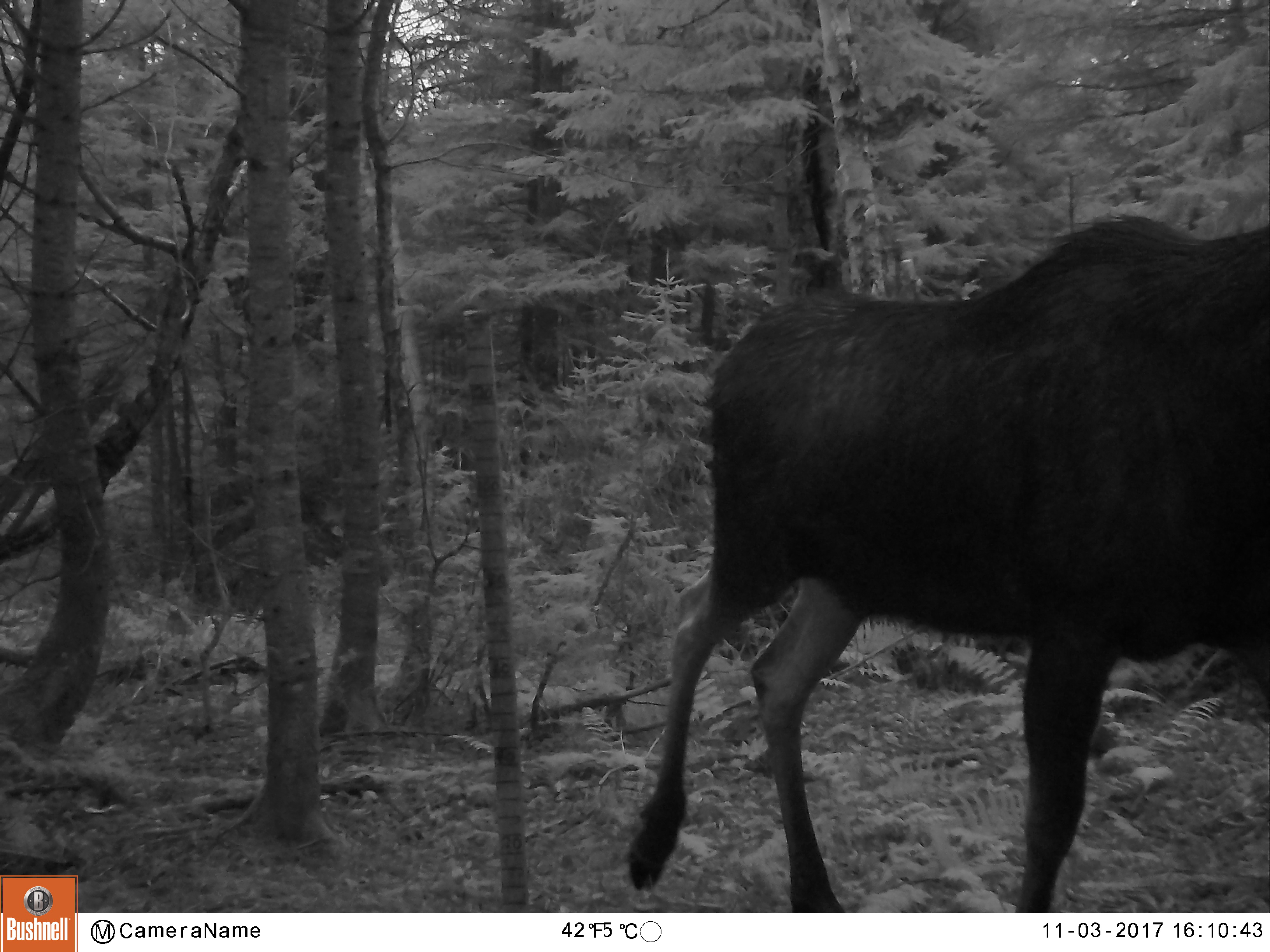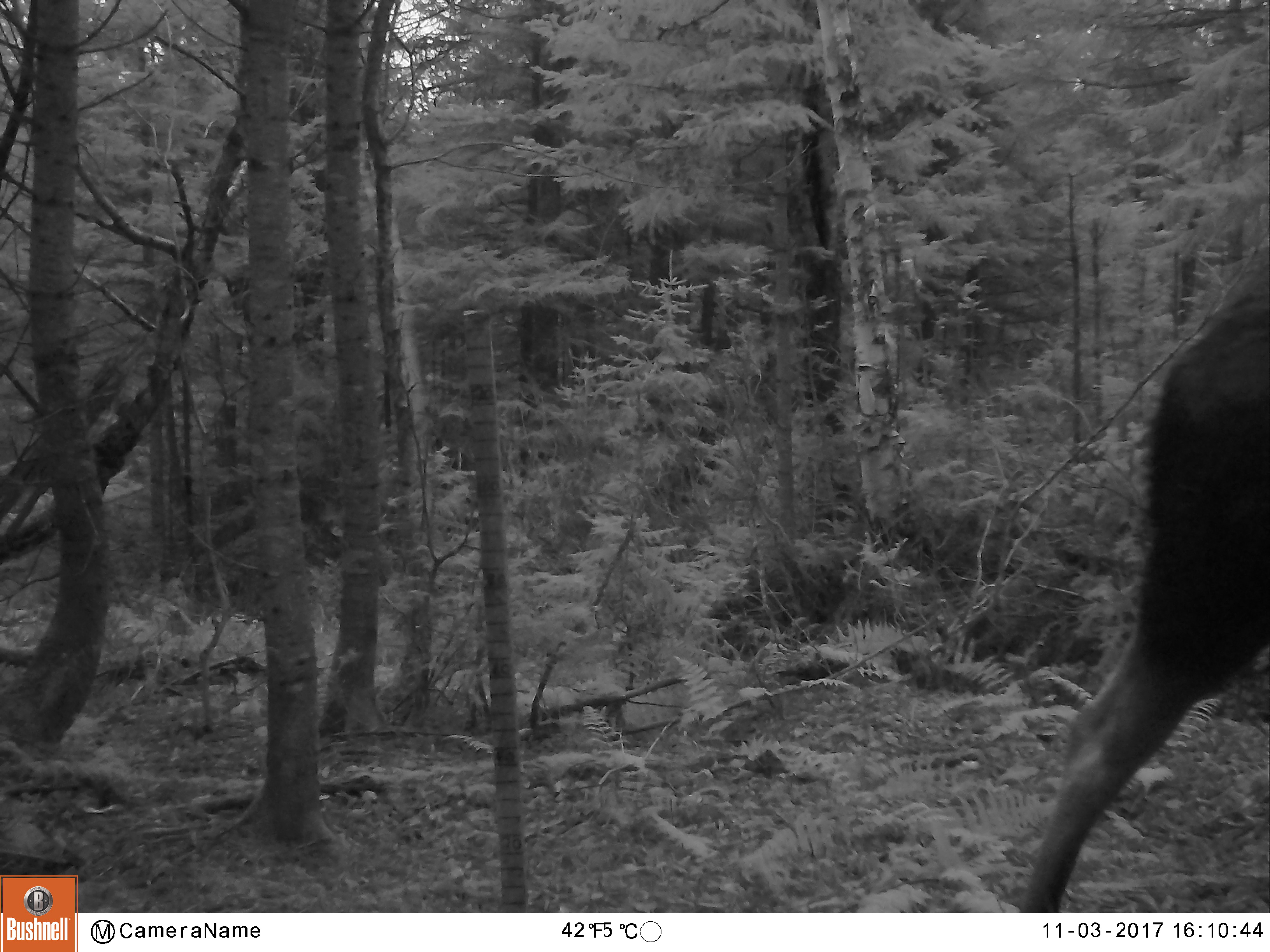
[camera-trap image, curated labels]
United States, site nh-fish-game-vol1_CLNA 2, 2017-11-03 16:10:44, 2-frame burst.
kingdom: Animalia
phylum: Chordata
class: Mammalia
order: Artiodactyla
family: Cervidae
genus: Alces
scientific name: Alces alces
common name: moose